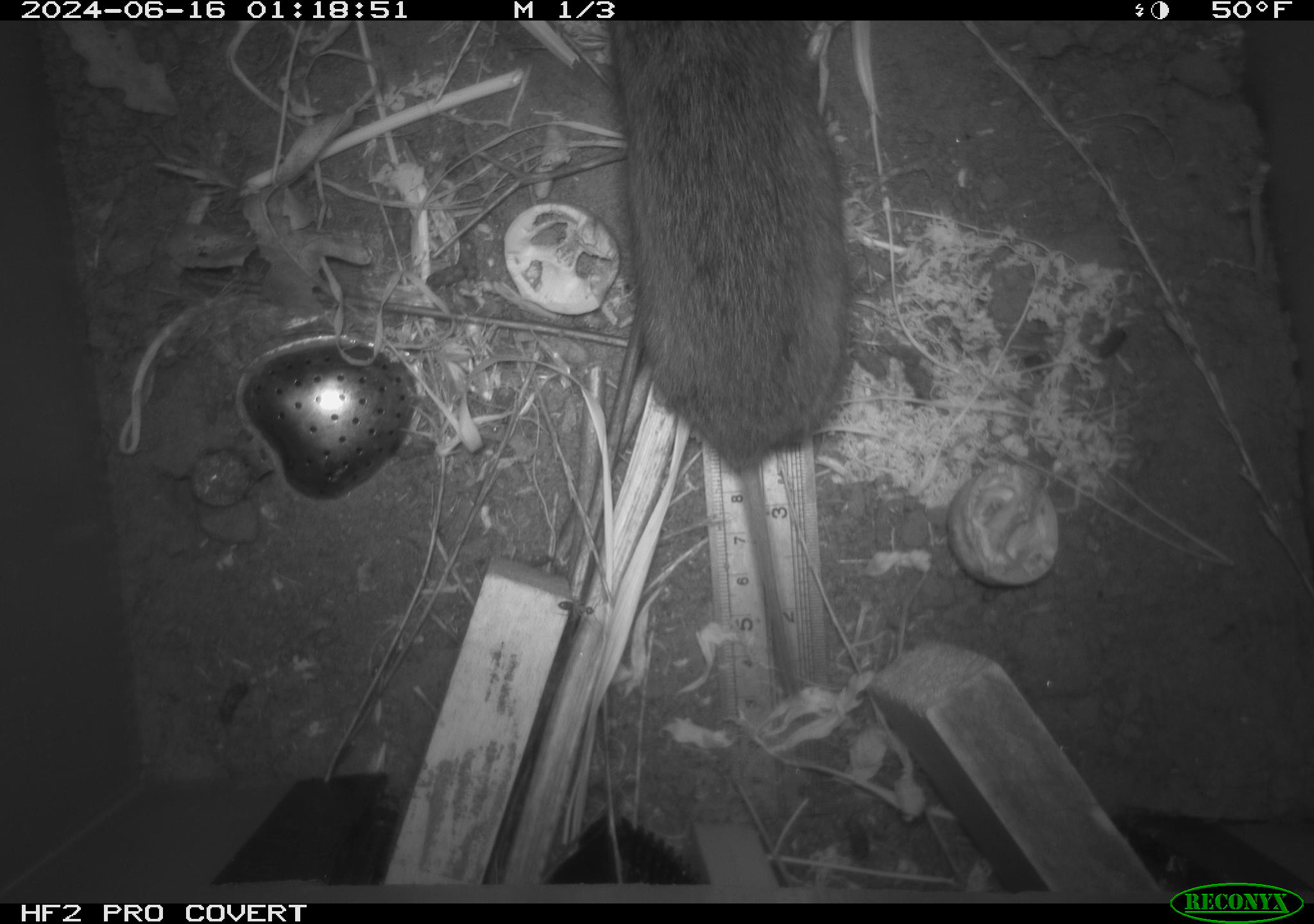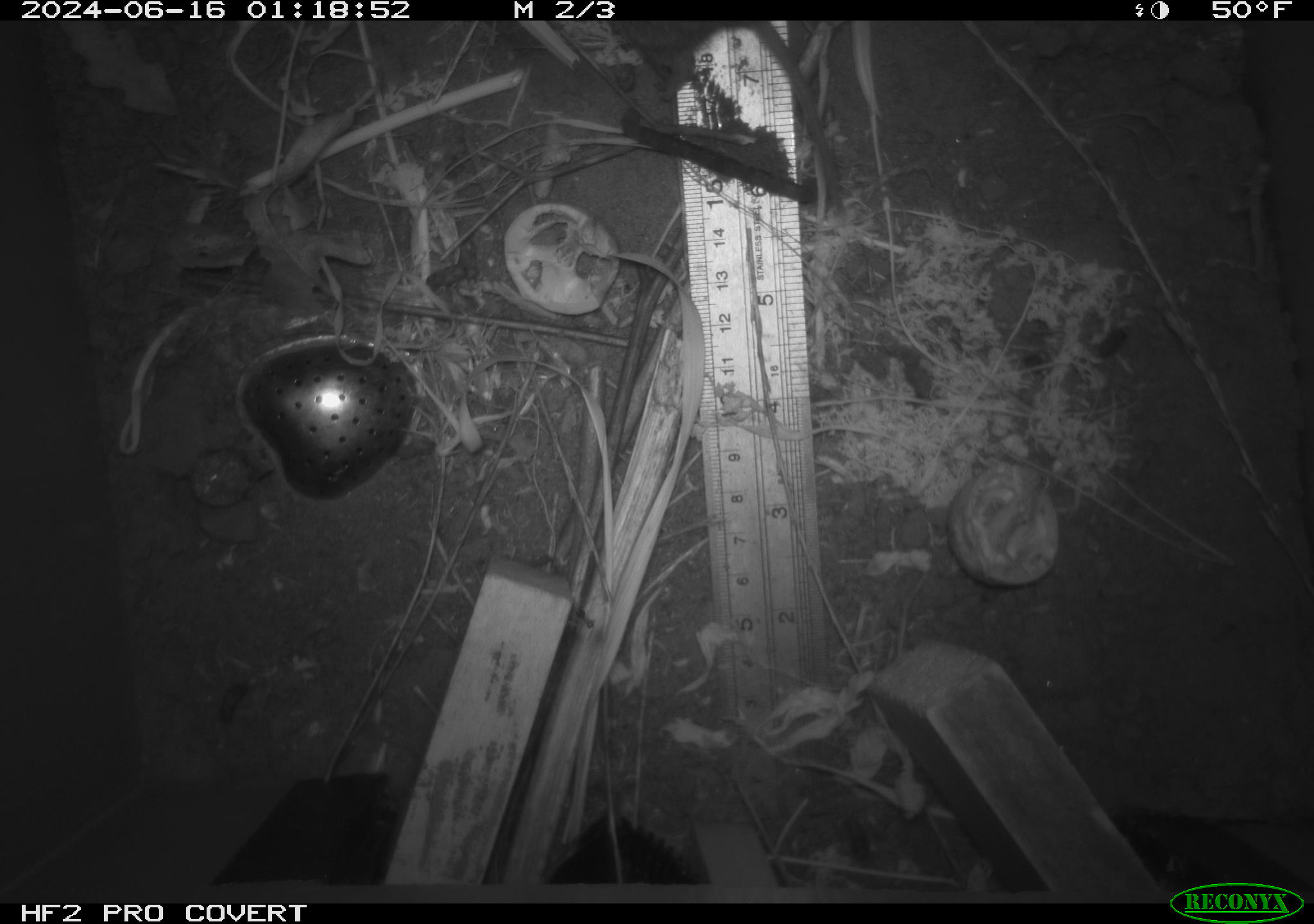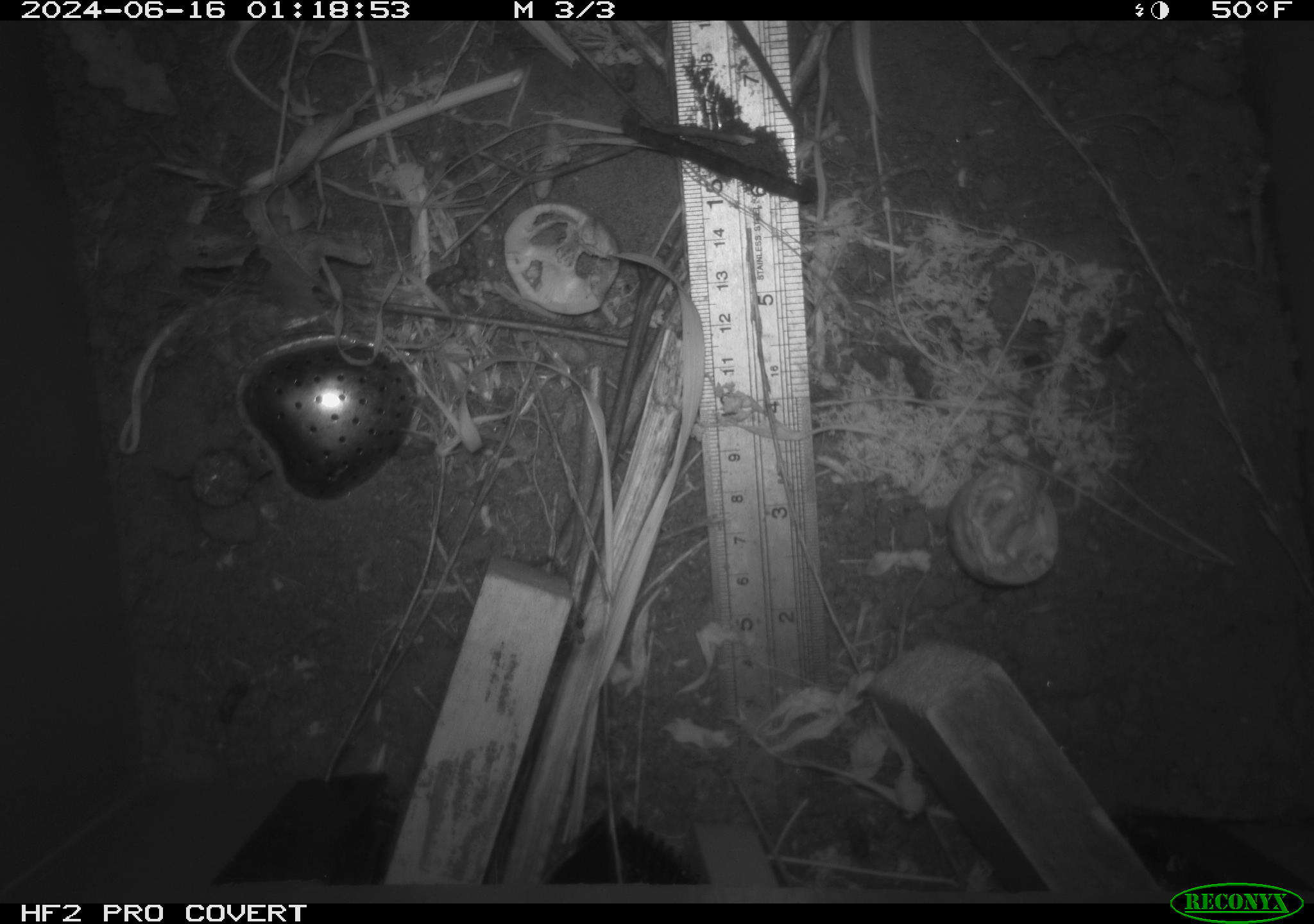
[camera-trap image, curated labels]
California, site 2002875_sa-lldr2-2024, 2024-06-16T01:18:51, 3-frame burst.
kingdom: Animalia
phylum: Chordata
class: Mammalia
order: Rodentia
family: Cricetidae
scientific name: Arvicolinae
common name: voles, lemmings, and muskrats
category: arvicolinae subfamily